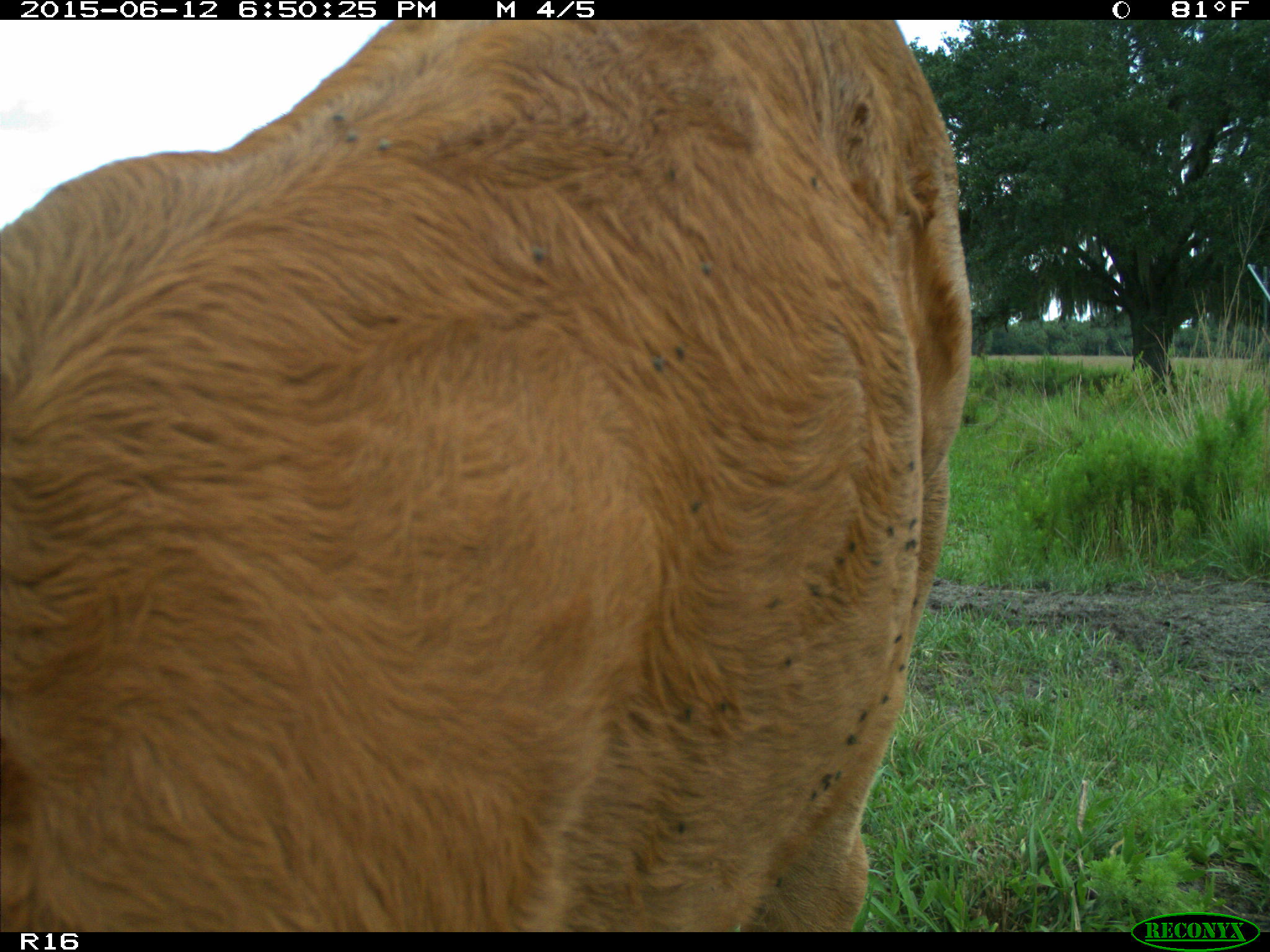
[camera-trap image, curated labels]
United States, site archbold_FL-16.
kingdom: Animalia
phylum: Chordata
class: Mammalia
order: Artiodactyla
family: Bovidae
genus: Bos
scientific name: Bos taurus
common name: domestic cow